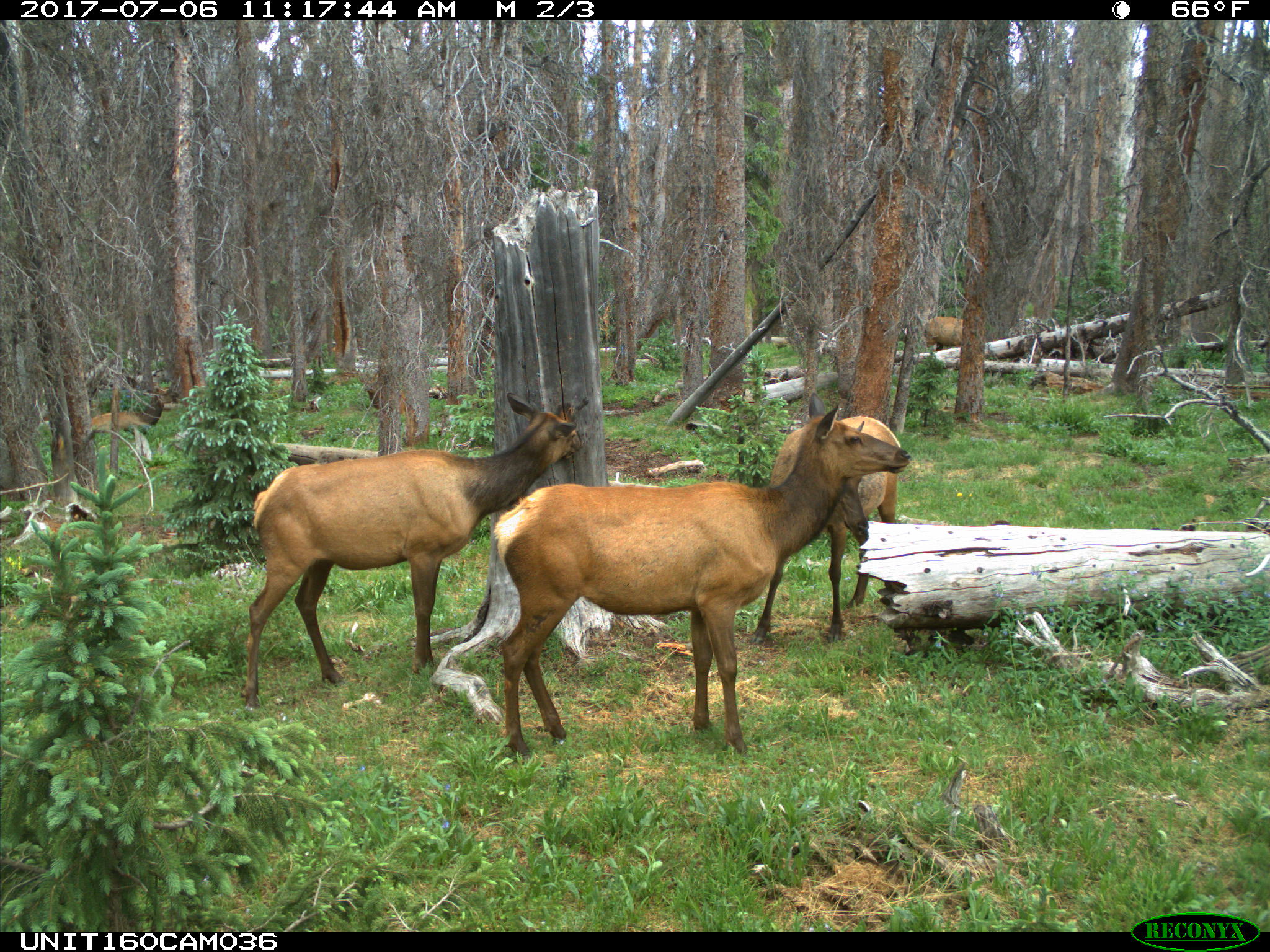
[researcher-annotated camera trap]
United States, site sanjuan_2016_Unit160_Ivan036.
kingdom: Animalia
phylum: Chordata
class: Mammalia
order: Artiodactyla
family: Cervidae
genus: Cervus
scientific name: Cervus elaphus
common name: red deer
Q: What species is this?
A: Cervus elaphus (red deer).